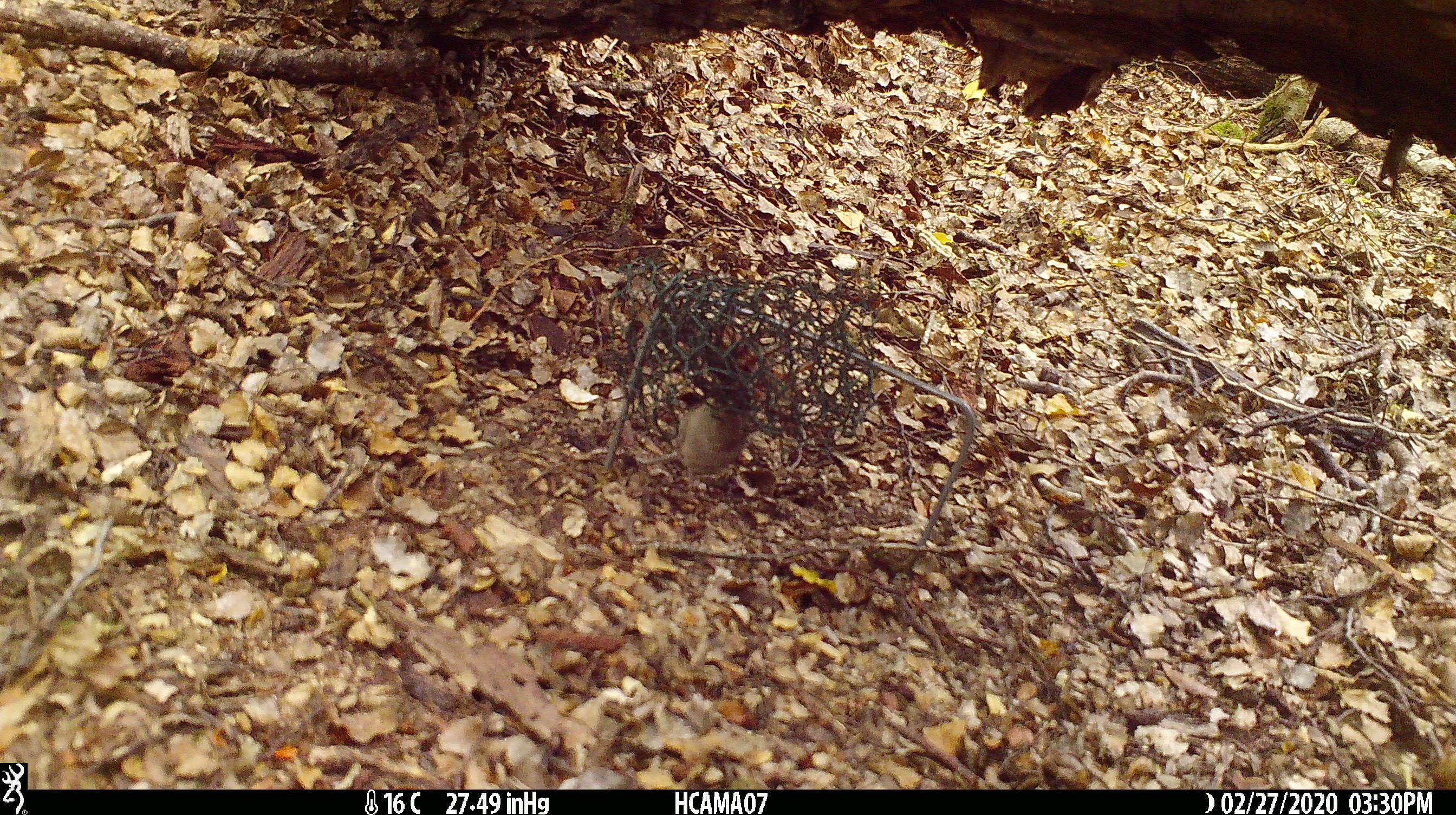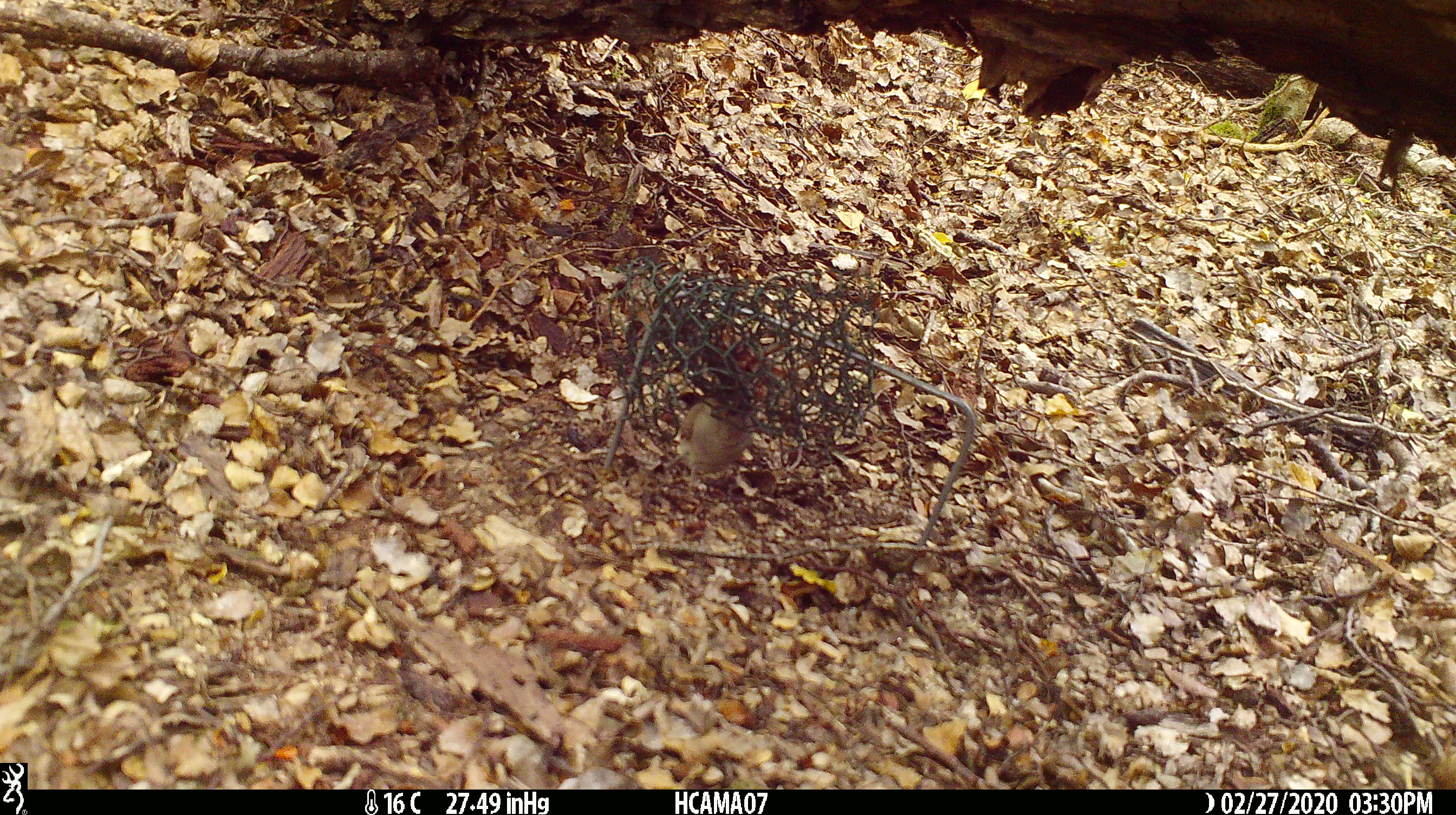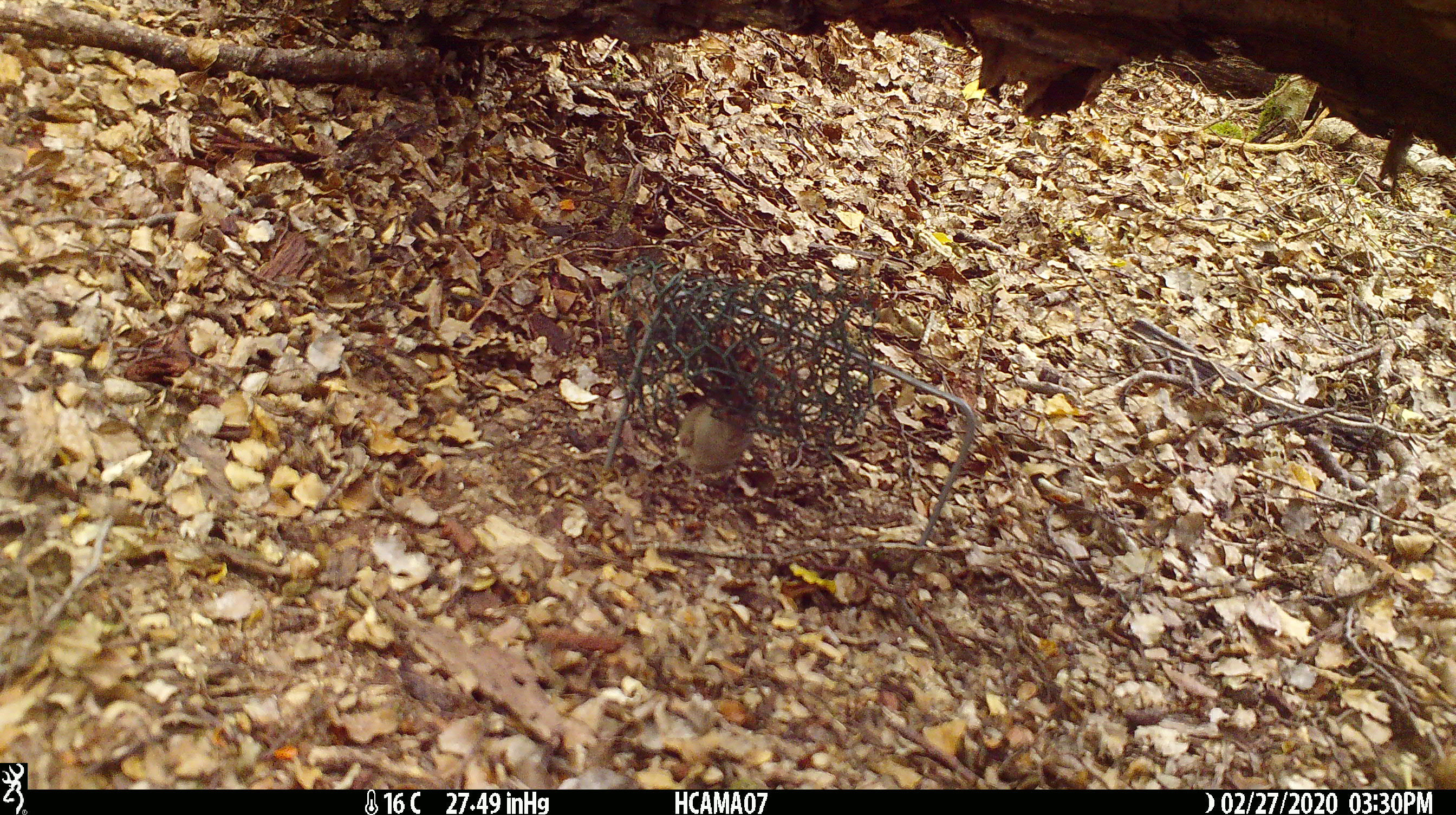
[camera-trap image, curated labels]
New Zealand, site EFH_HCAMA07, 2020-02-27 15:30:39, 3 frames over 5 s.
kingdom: Animalia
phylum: Chordata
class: Mammalia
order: Rodentia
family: Muridae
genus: Mus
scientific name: Mus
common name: mouse